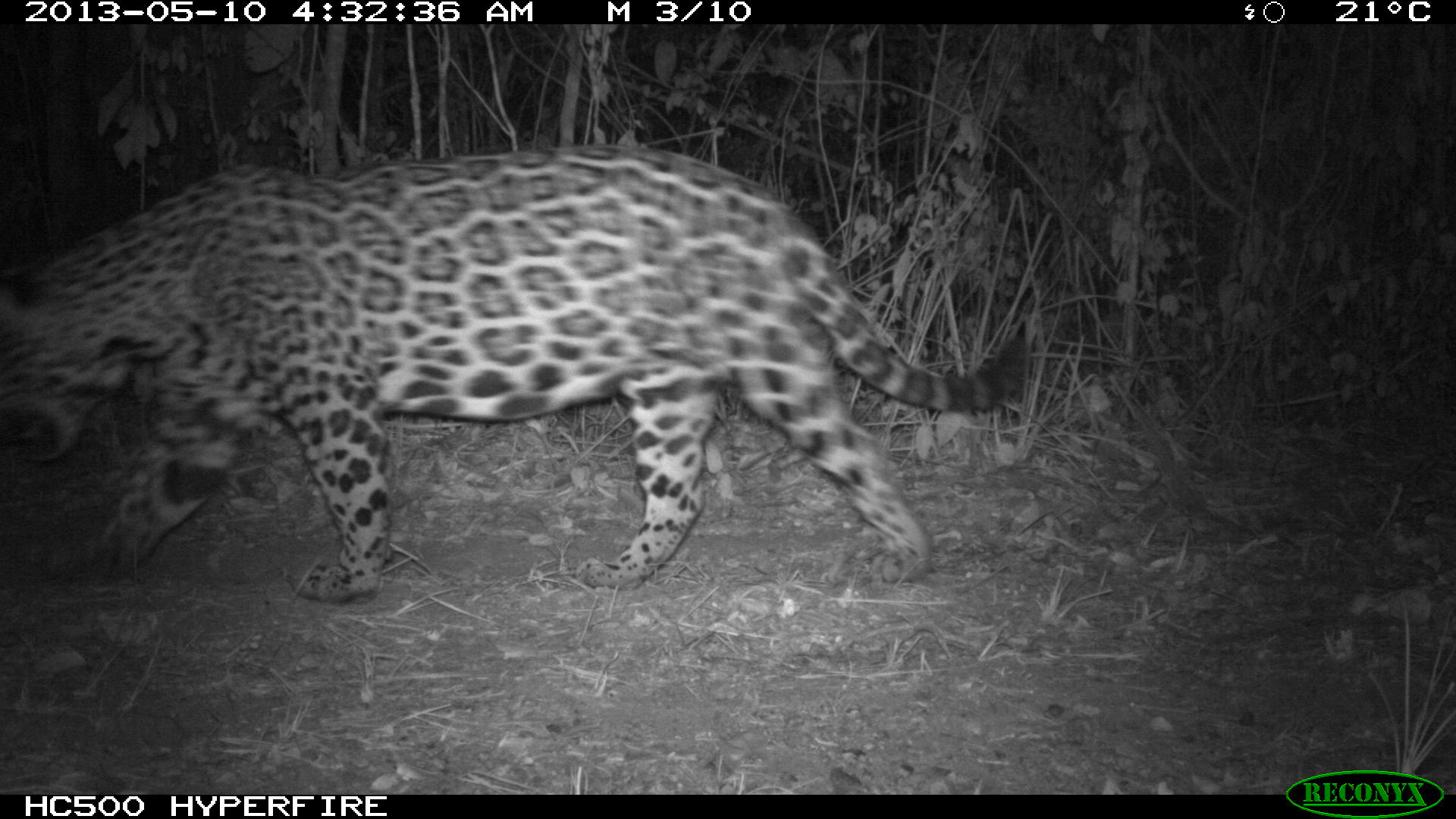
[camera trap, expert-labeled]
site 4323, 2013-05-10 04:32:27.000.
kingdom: Animalia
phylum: Chordata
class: Mammalia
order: Carnivora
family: Felidae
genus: Panthera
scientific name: Panthera onca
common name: jaguar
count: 1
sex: male